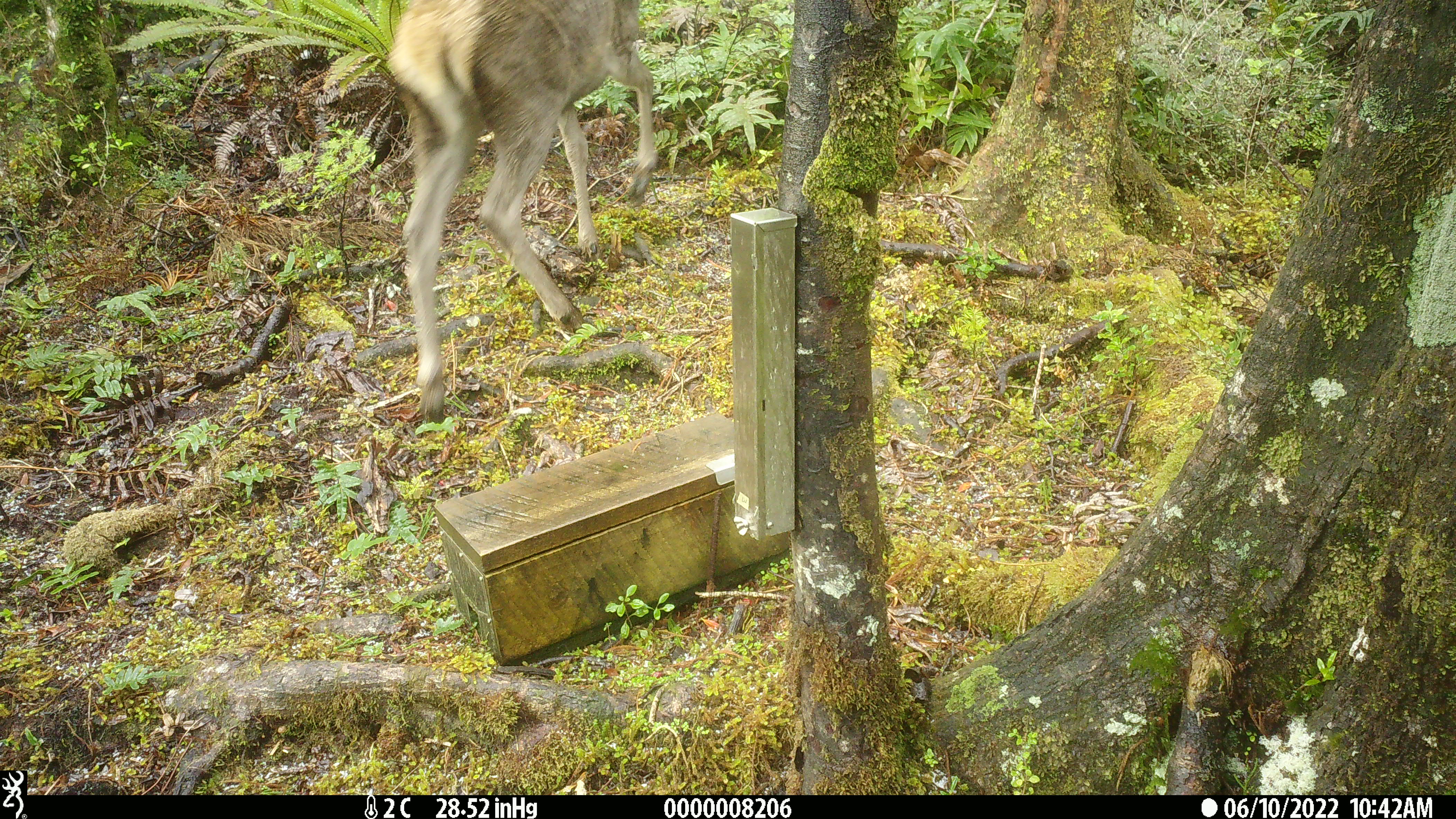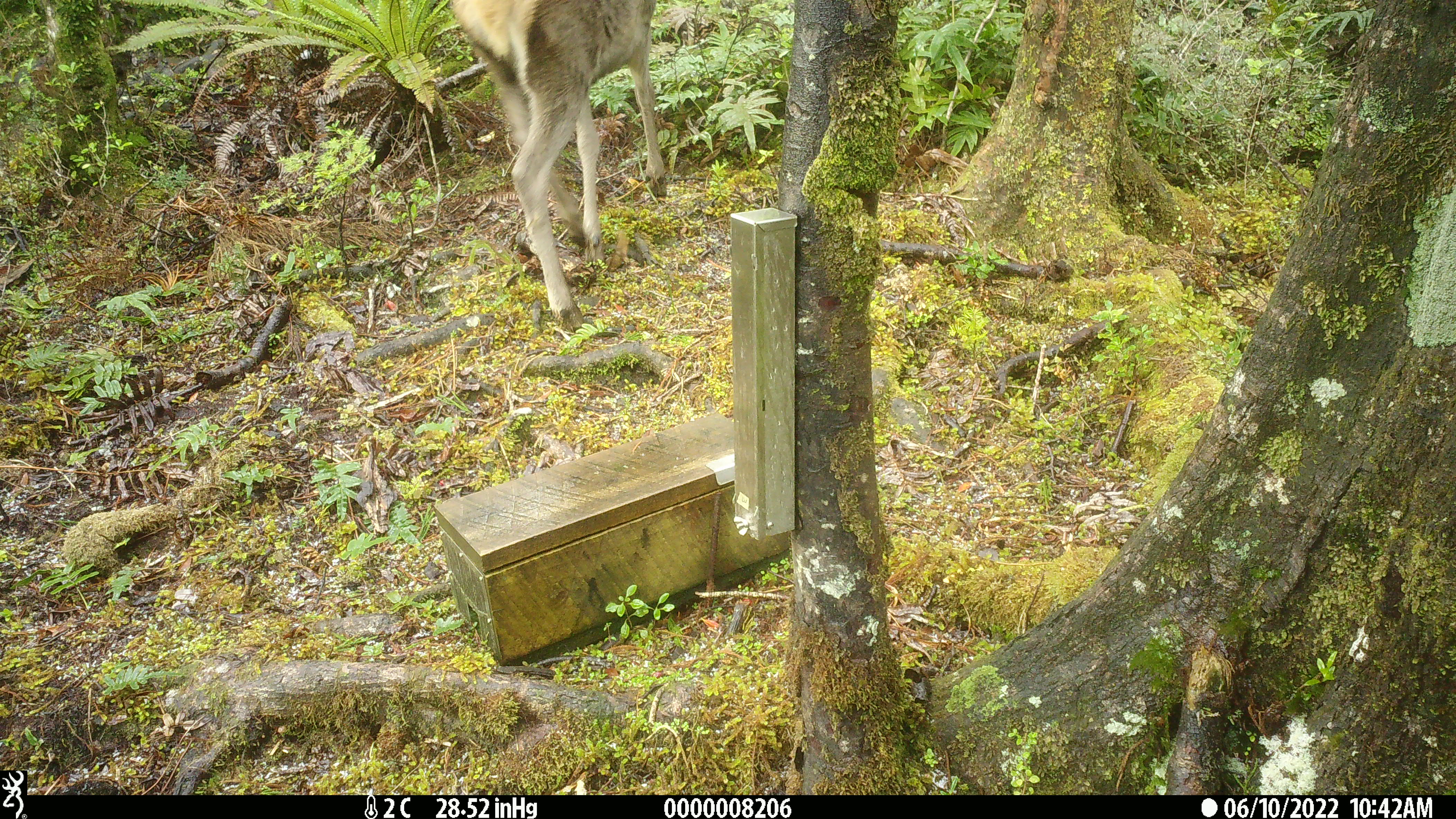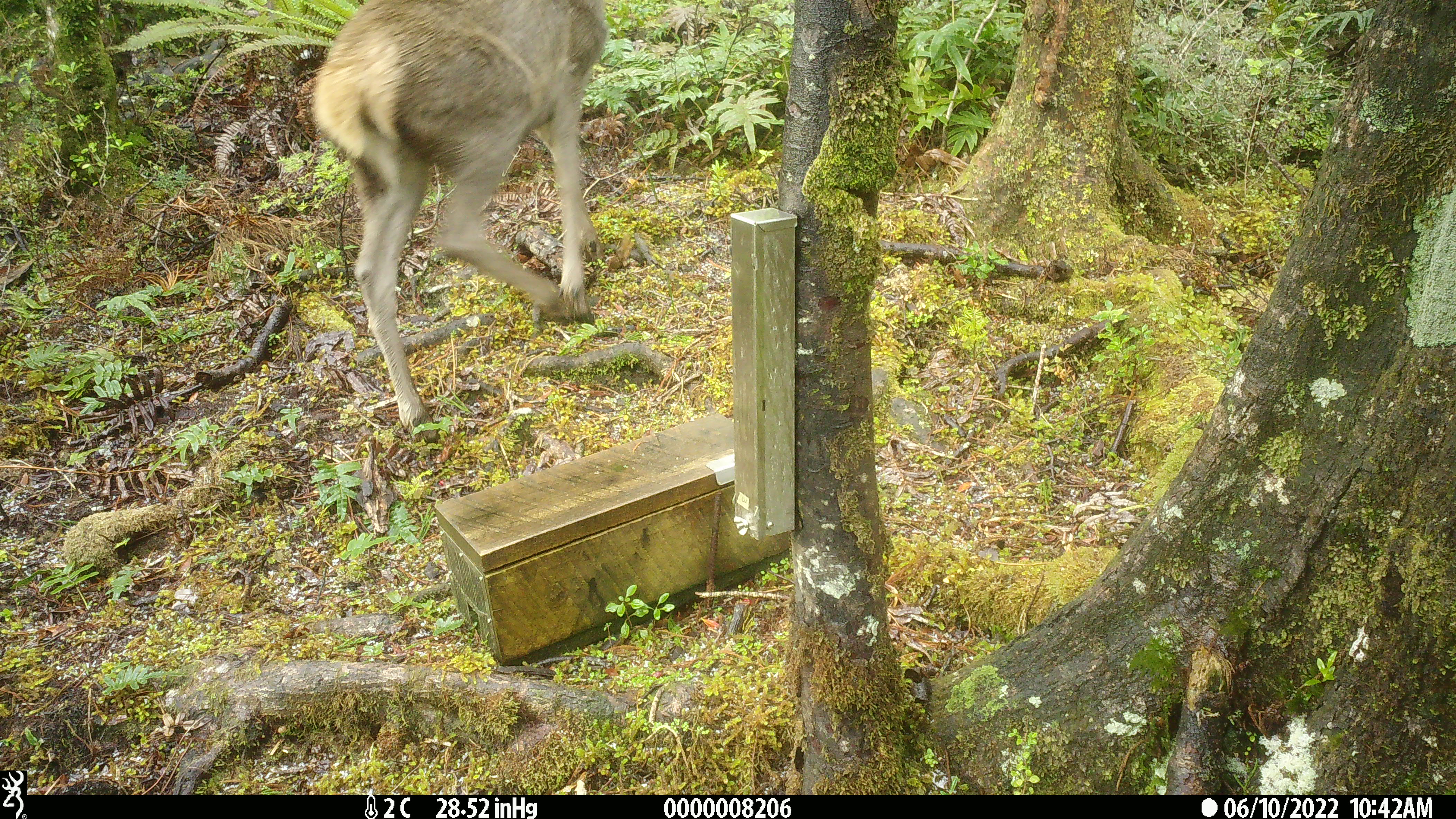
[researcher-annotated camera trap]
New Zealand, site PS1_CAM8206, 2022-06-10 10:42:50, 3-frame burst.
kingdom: Animalia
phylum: Chordata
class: Mammalia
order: Artiodactyla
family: Cervidae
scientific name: Cervidae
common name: deer